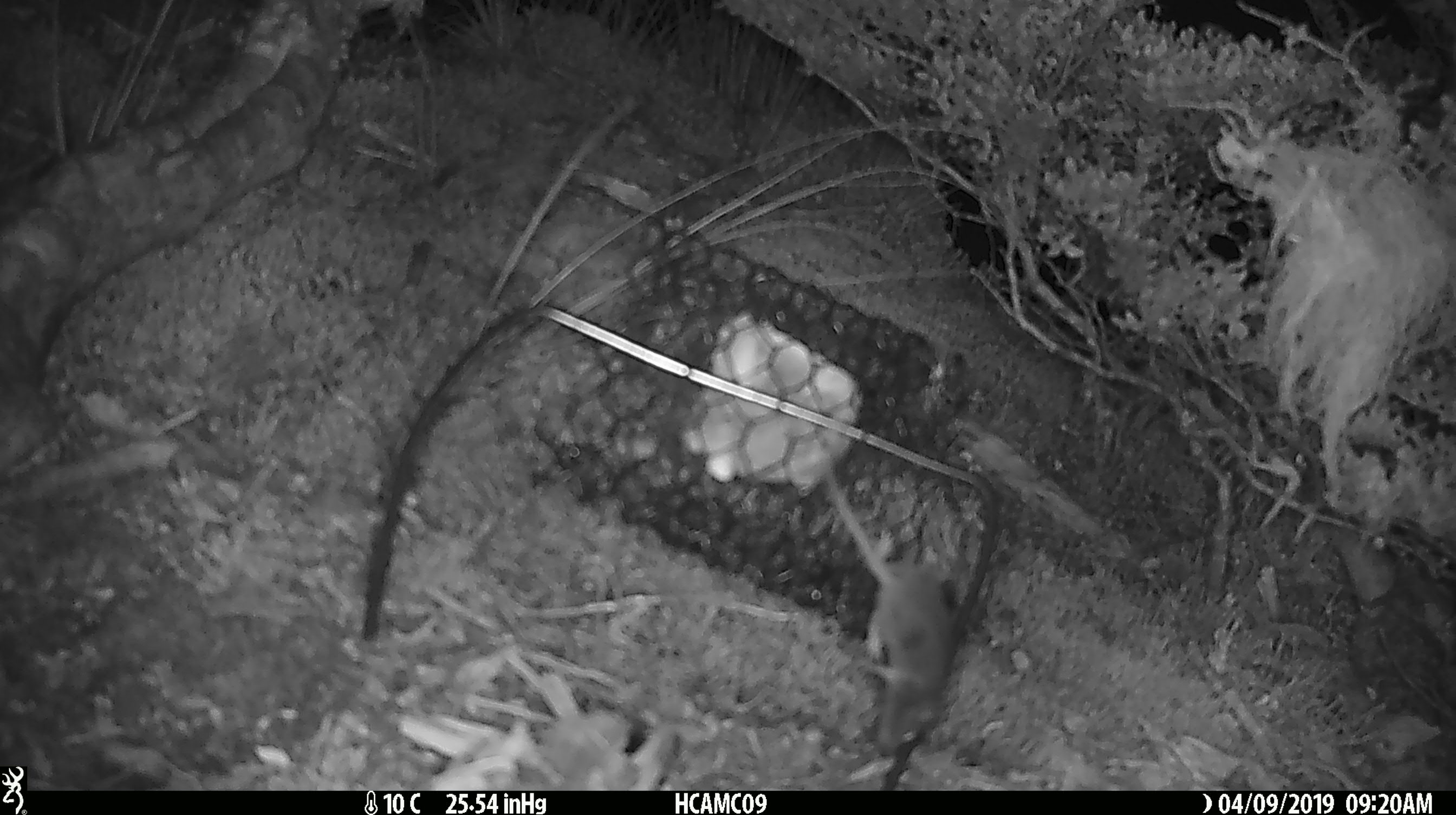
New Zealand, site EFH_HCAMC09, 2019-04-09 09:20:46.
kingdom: Animalia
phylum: Chordata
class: Mammalia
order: Rodentia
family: Muridae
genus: Mus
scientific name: Mus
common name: mouse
Mouse (Mus).